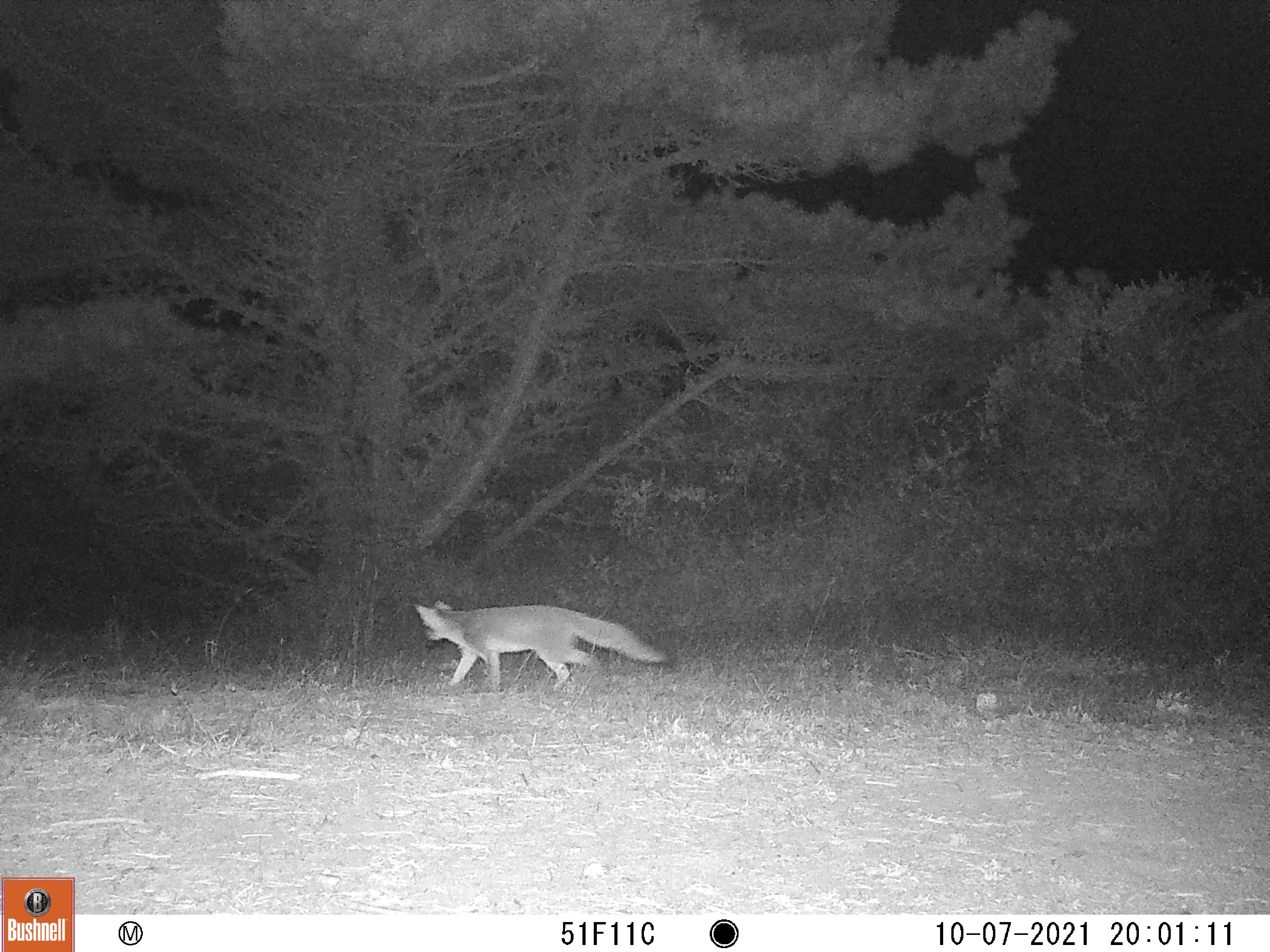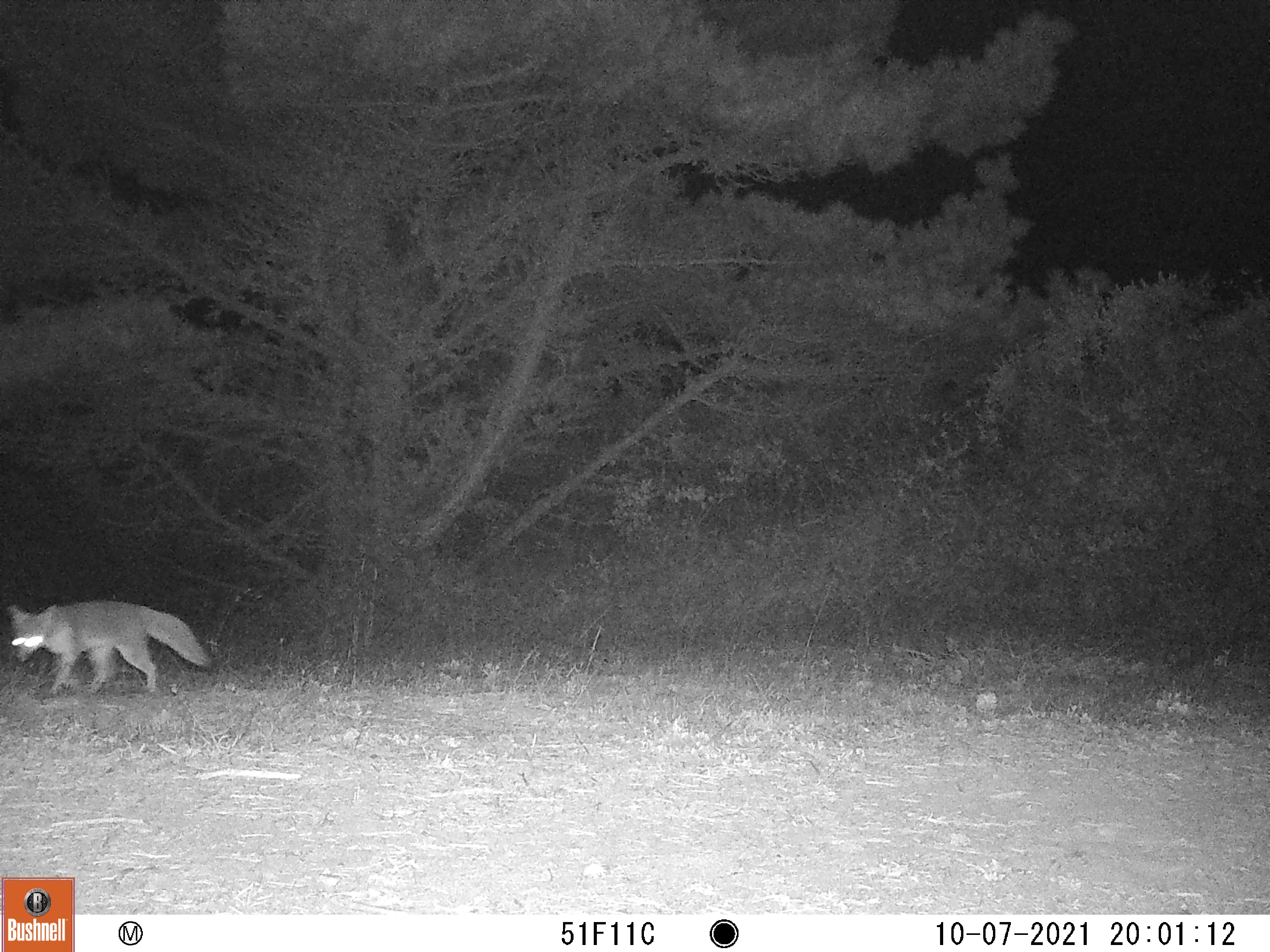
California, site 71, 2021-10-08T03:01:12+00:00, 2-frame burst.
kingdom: Animalia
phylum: Chordata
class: Mammalia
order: Carnivora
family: Canidae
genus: Urocyon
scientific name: Urocyon cinereoargenteus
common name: gray fox